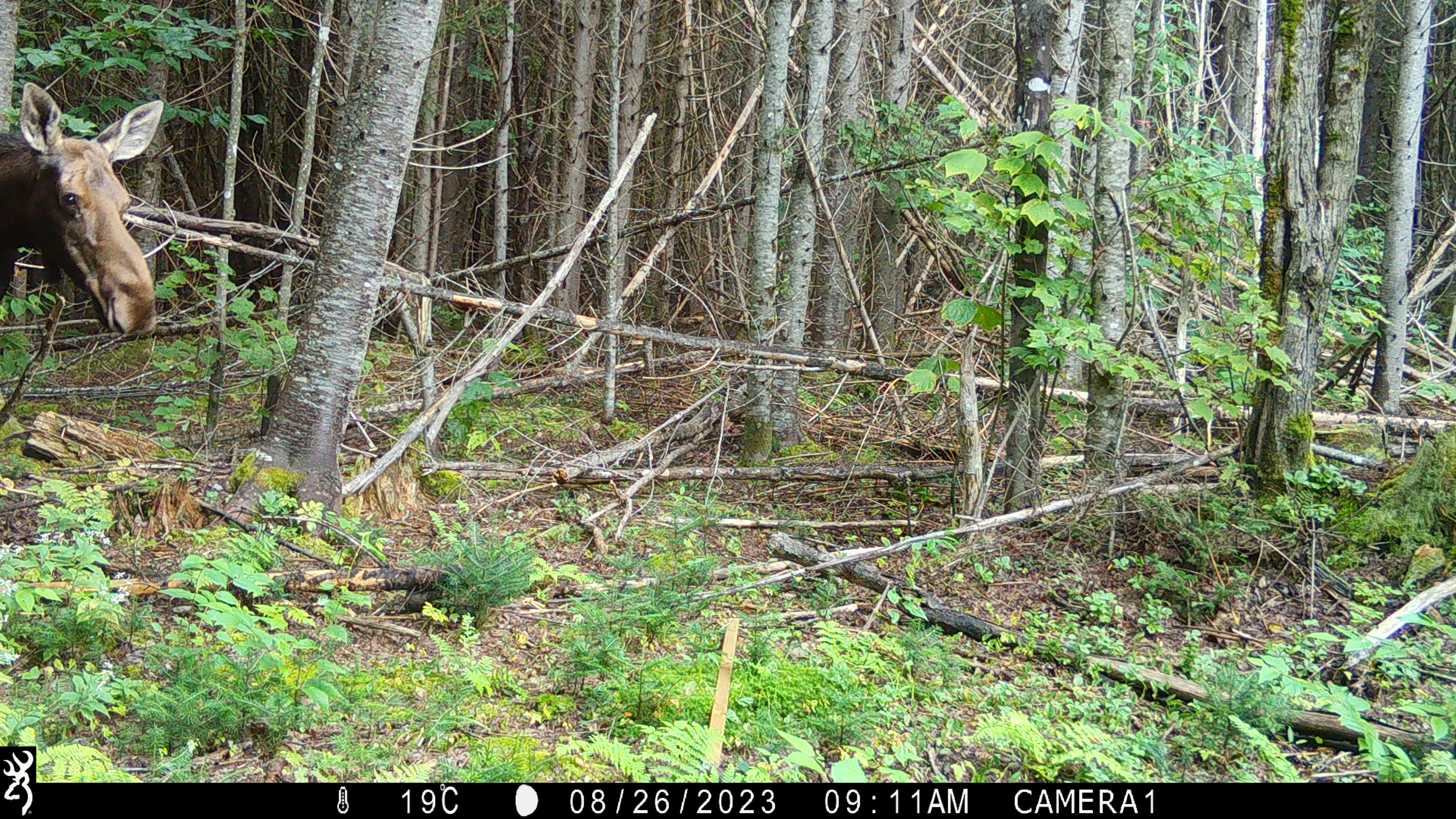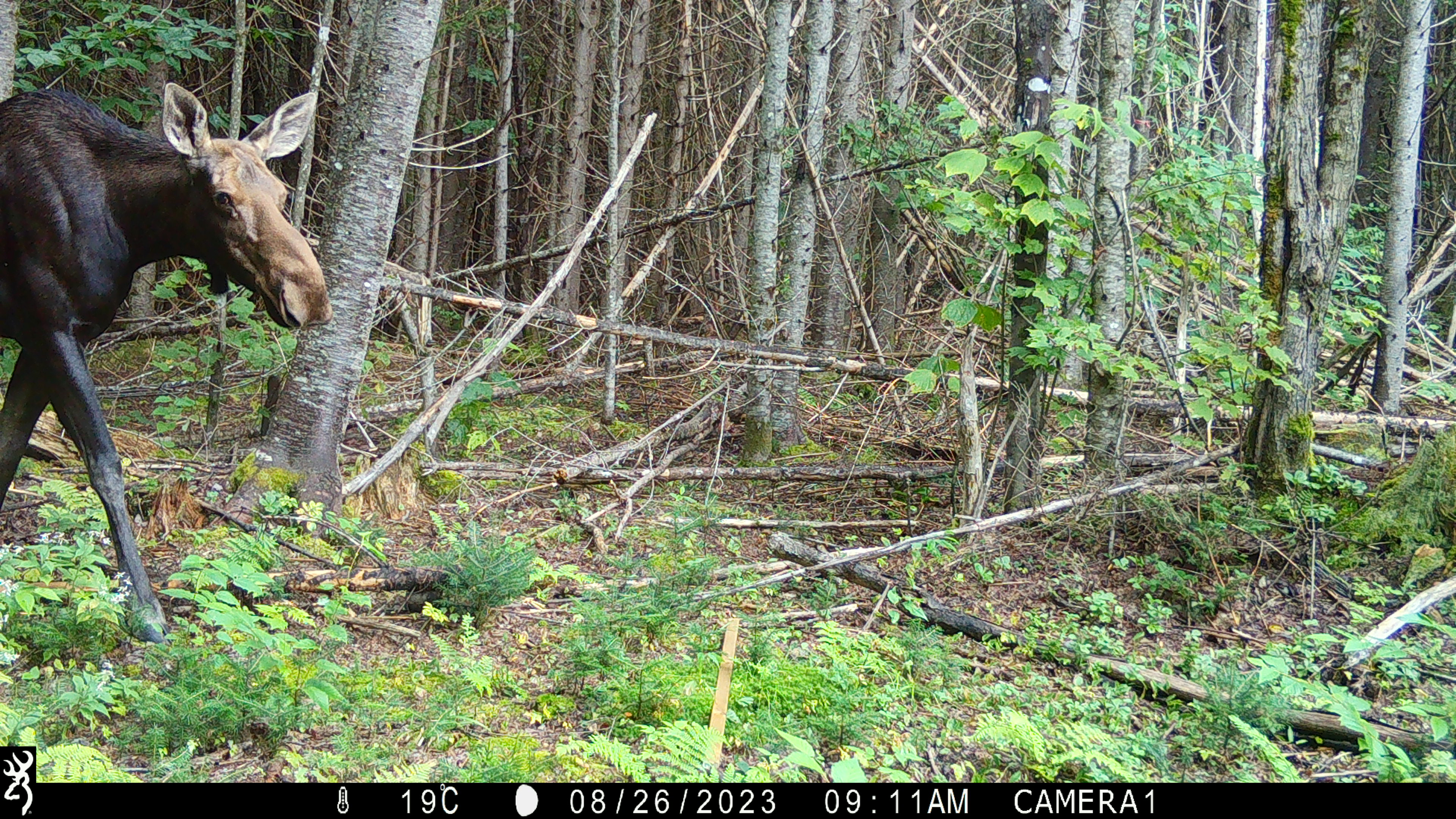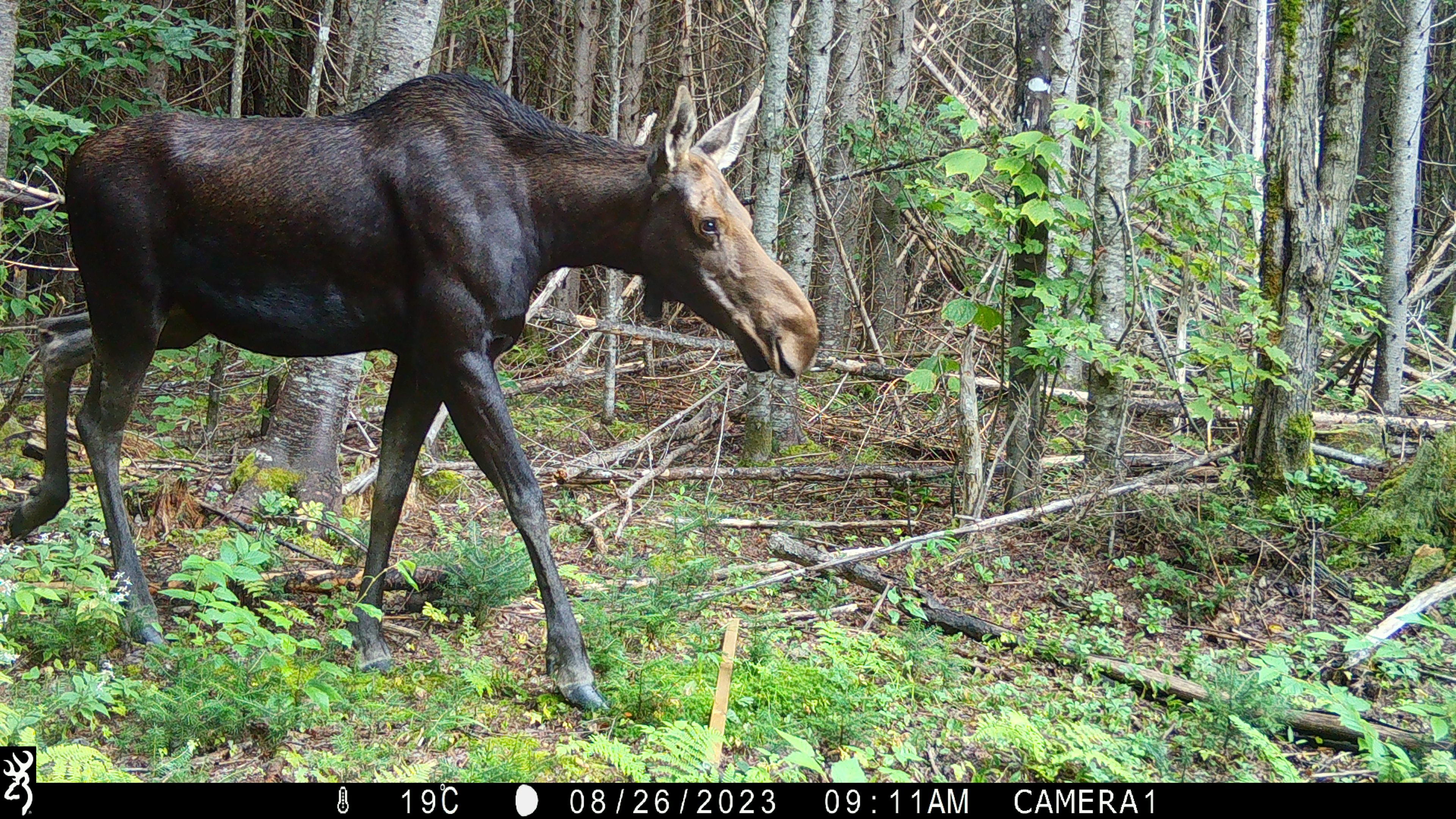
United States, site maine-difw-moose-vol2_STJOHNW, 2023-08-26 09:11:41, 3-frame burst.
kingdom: Animalia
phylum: Chordata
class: Mammalia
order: Artiodactyla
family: Cervidae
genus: Alces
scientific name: Alces alces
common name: moose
Moose (Alces alces).